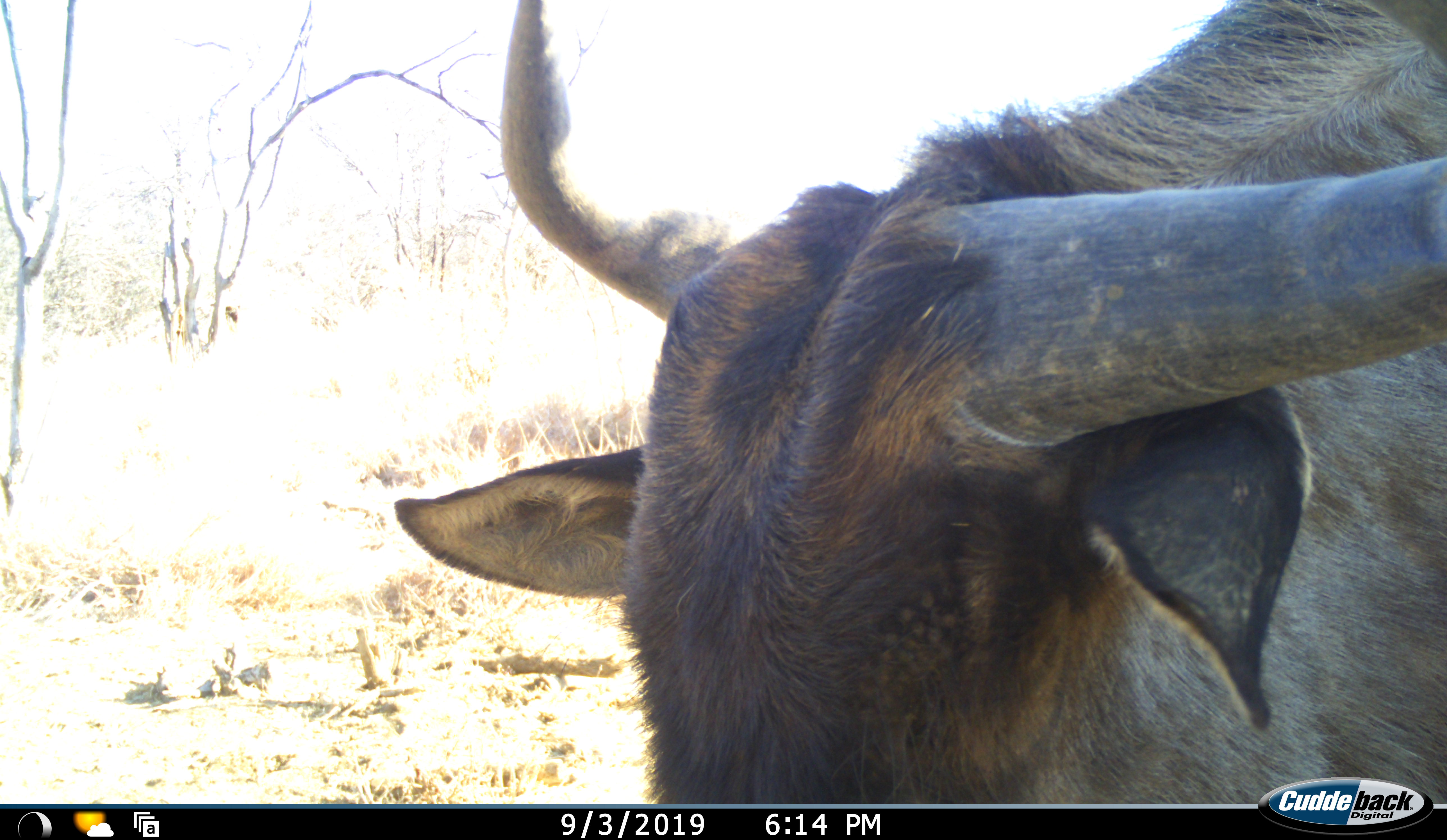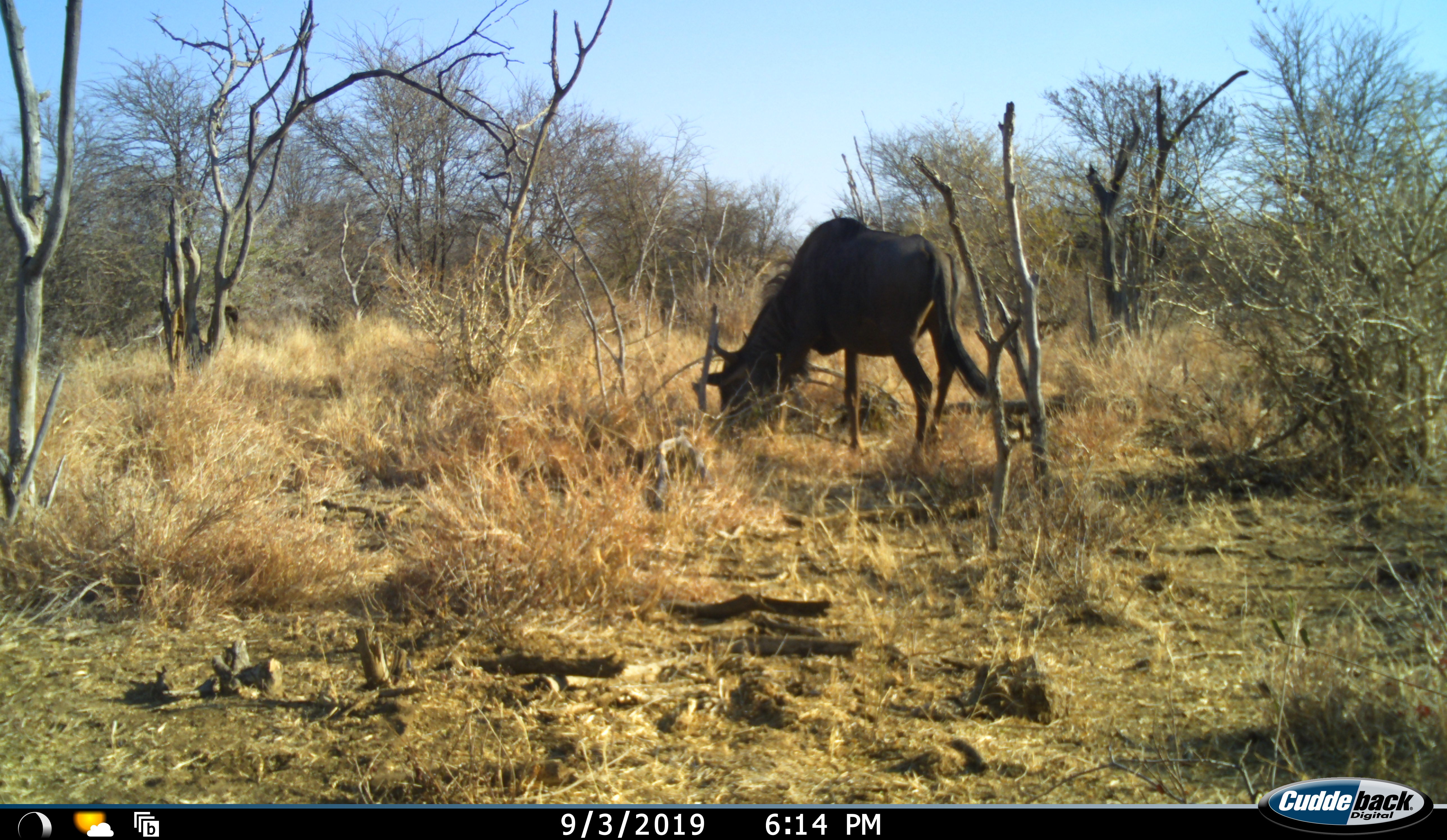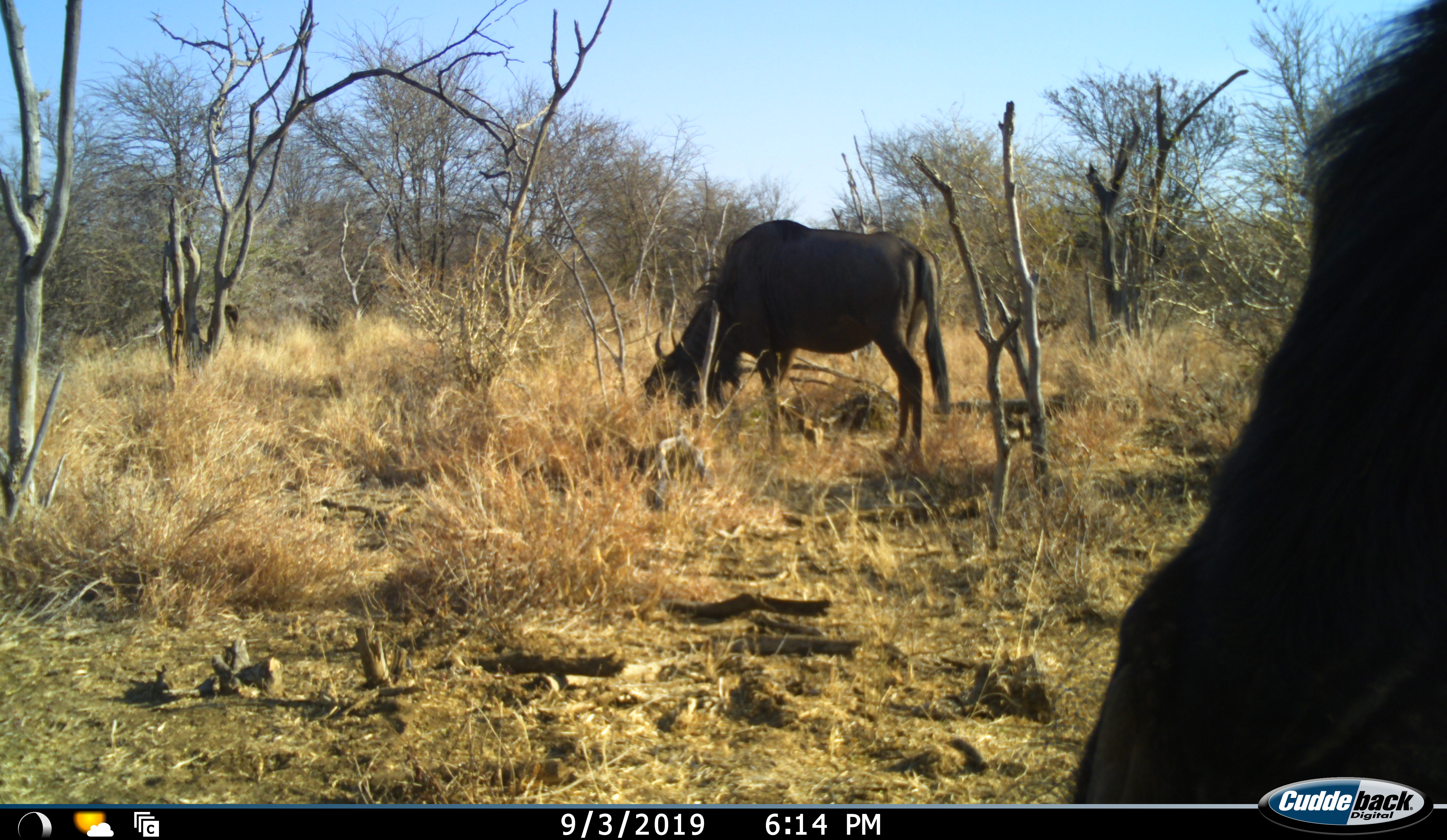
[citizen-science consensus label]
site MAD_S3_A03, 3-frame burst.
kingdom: Animalia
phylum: Chordata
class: Mammalia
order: Artiodactyla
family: Bovidae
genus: Connochaetes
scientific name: Connochaetes taurinus taurinus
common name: blue wildebeest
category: wildebeestblue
Wildebeestblue (blue wildebeest) (Connochaetes taurinus taurinus), count 2. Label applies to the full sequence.